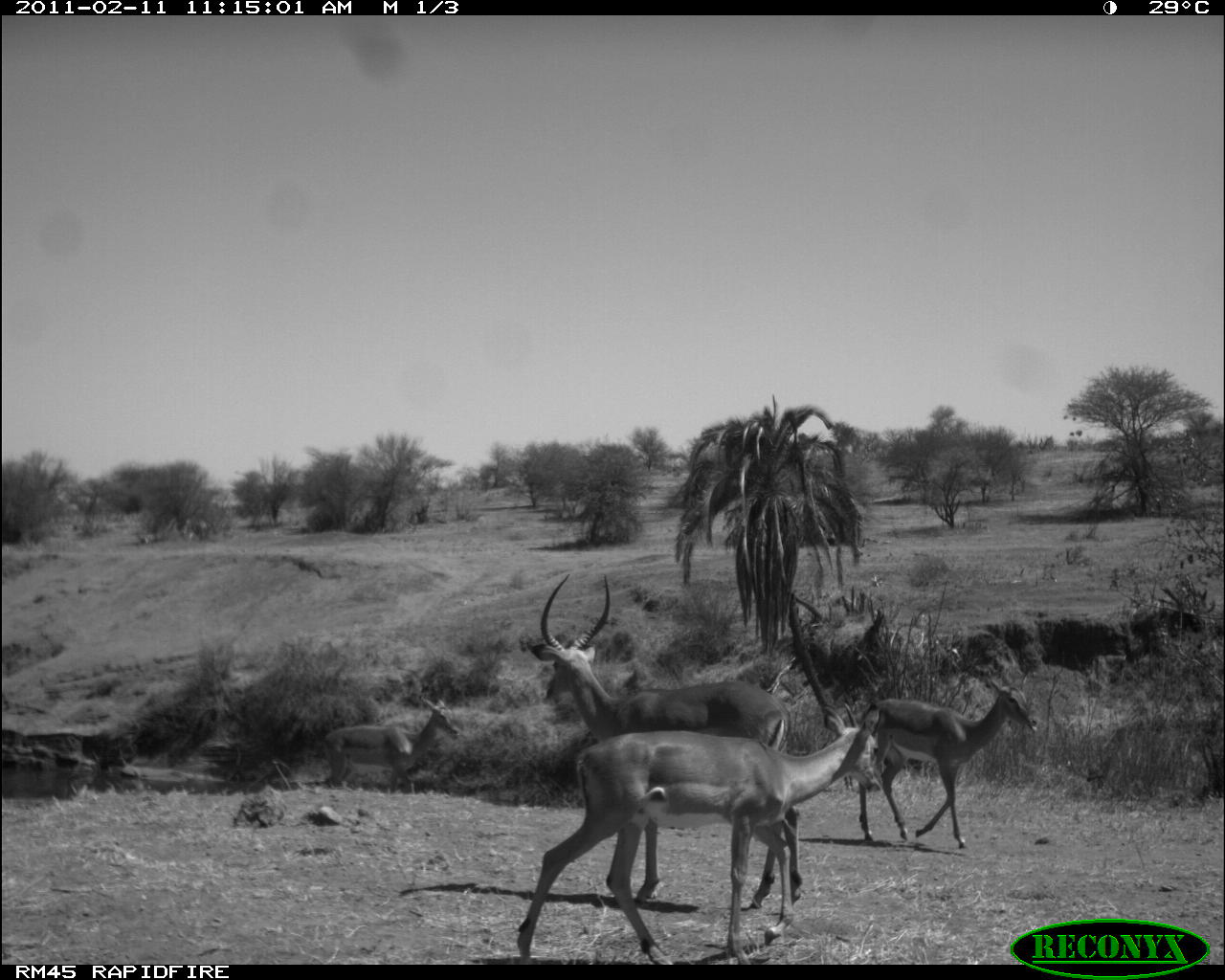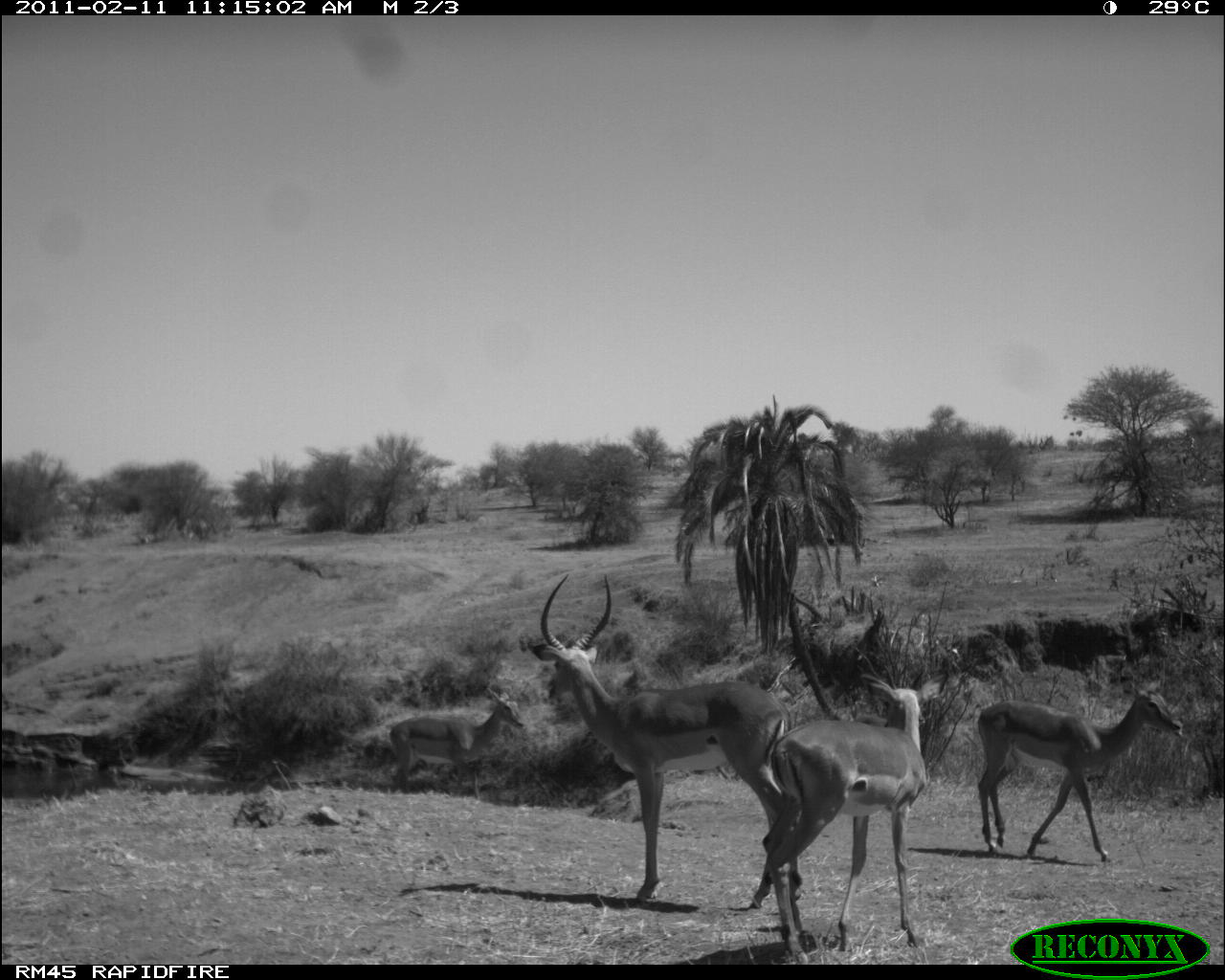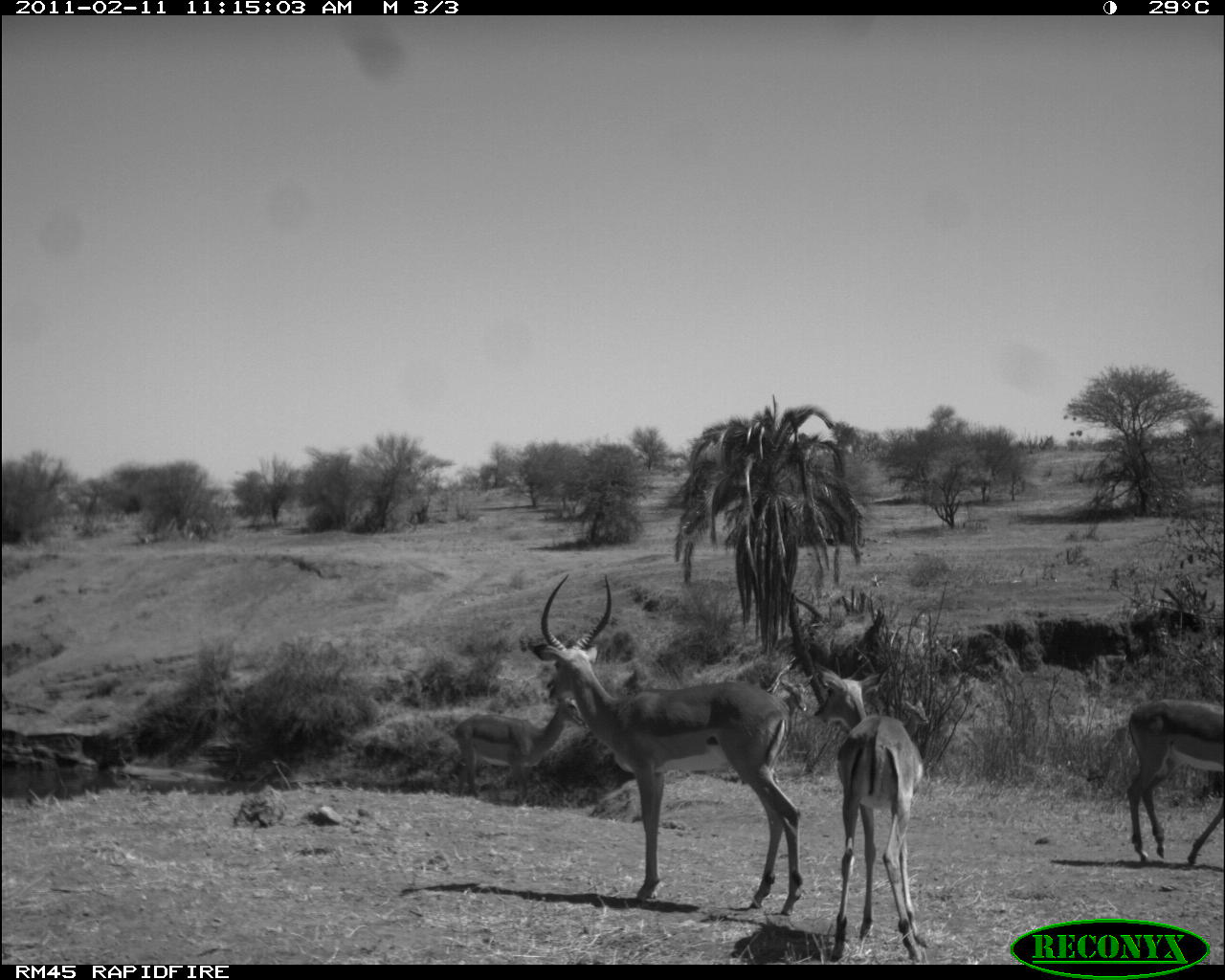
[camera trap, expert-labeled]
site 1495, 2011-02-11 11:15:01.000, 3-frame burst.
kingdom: Animalia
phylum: Chordata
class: Mammalia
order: Artiodactyla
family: Bovidae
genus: Aepyceros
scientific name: Aepyceros melampus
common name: impala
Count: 4.